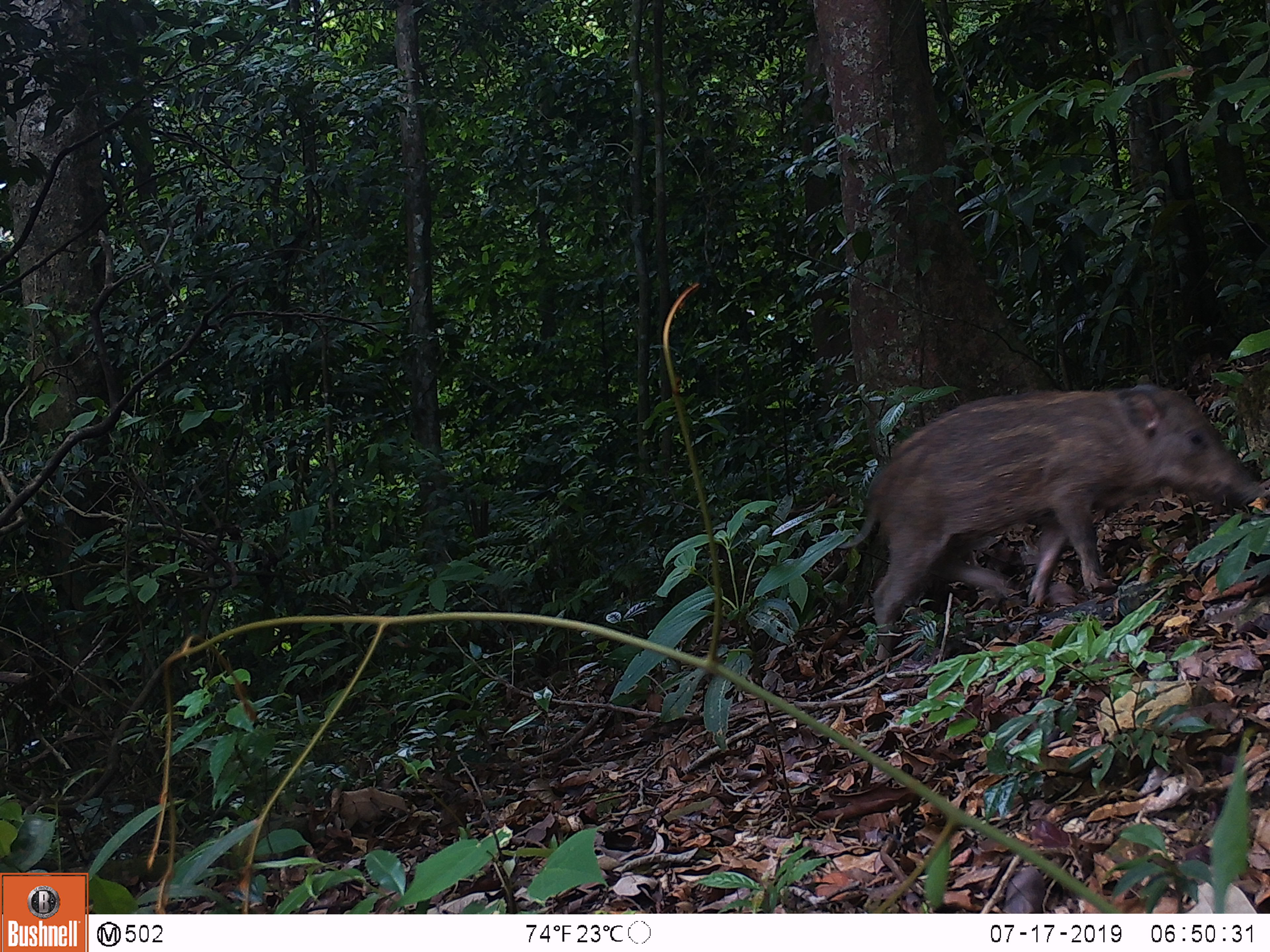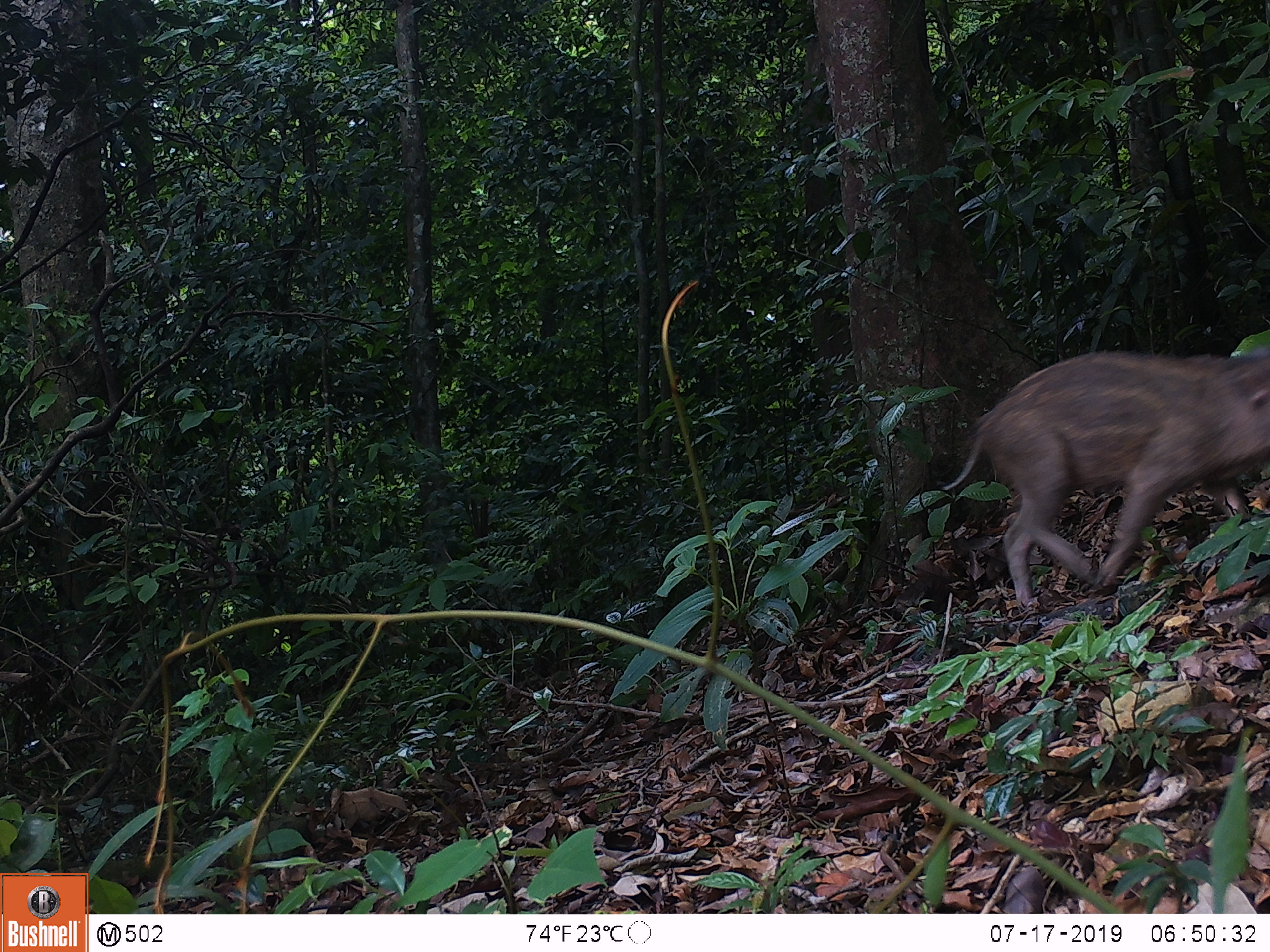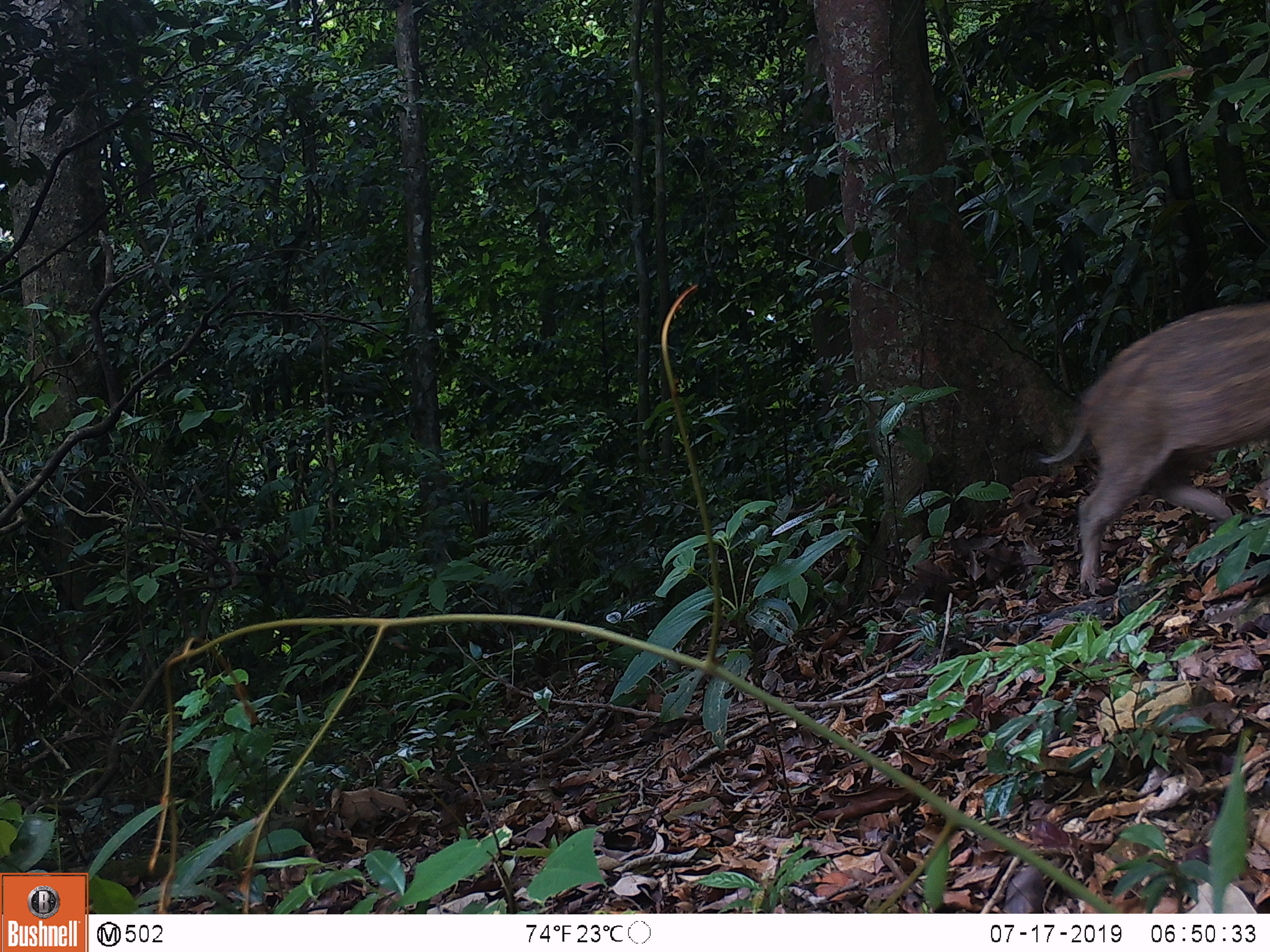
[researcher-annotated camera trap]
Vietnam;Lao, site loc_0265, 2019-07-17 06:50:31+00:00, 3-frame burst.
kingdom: Animalia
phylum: Chordata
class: Mammalia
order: Artiodactyla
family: Suidae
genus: Sus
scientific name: Sus scrofa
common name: eurasian wild pig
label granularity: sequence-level